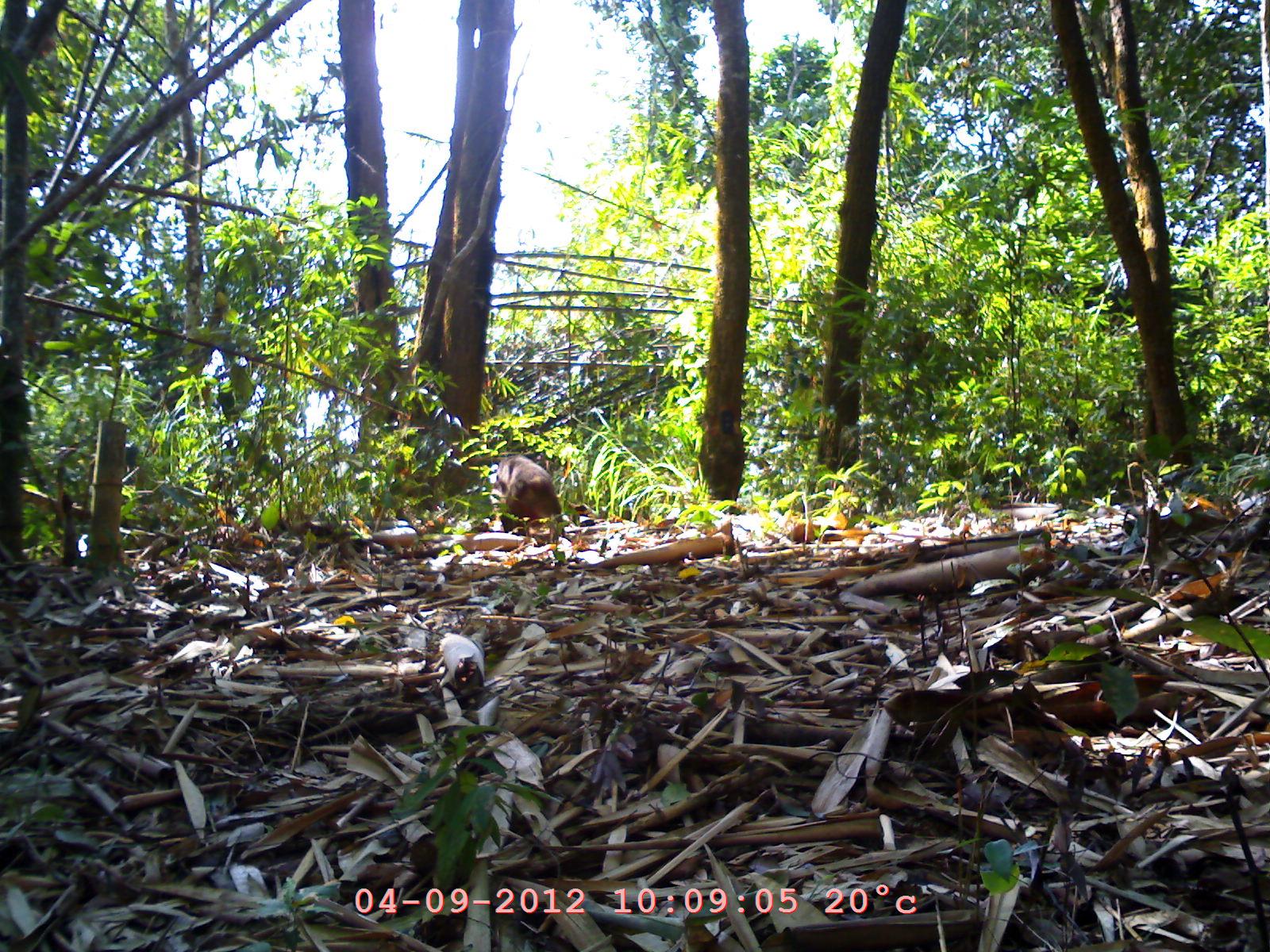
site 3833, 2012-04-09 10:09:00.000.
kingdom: Animalia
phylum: Chordata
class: Mammalia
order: Primates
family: Cercopithecidae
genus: Macaca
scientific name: Macaca arctoides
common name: stump-tailed macaque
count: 1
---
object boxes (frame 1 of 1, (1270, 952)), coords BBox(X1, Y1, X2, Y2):
macaca arctoides: BBox(494, 455, 565, 536)